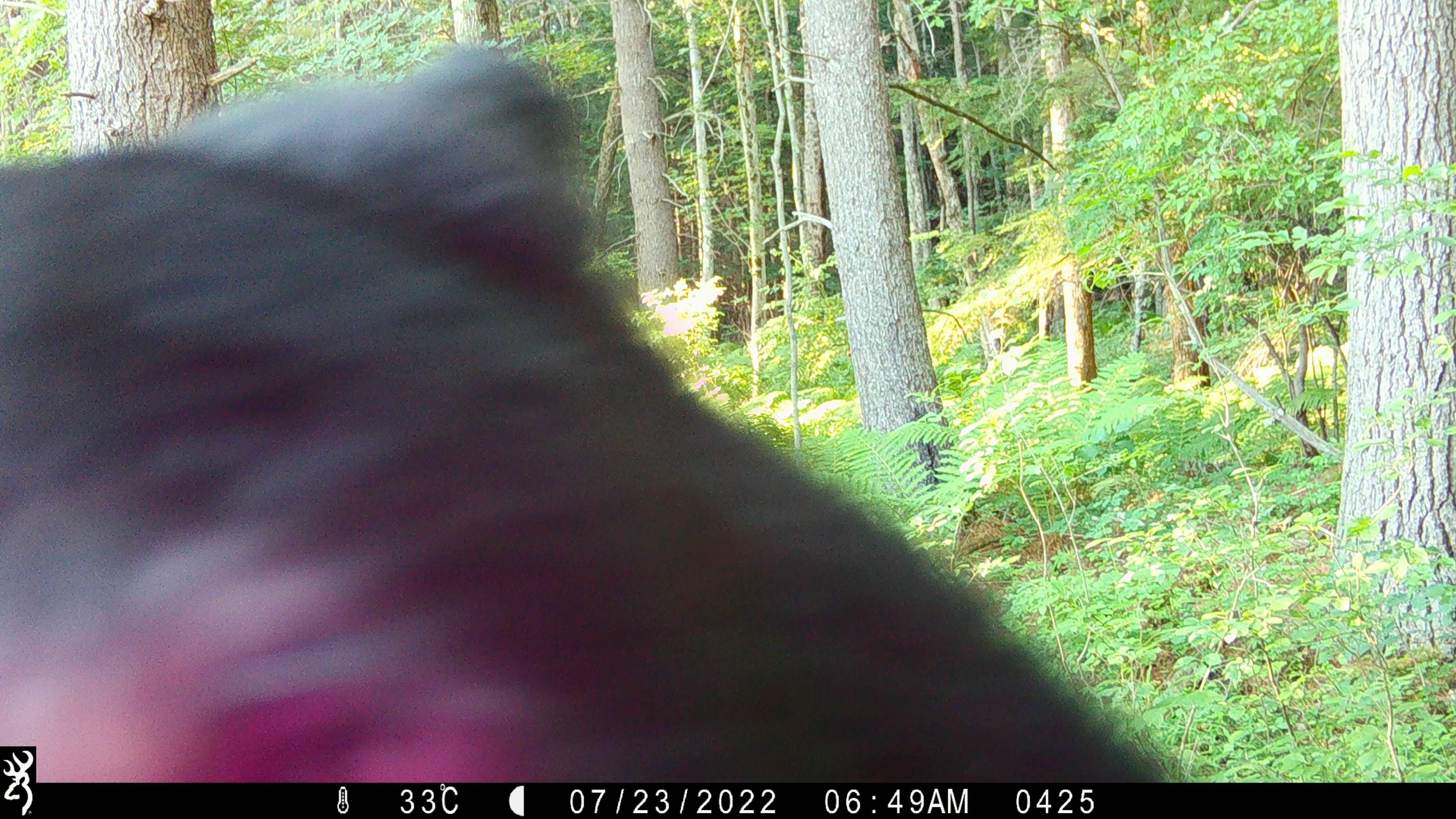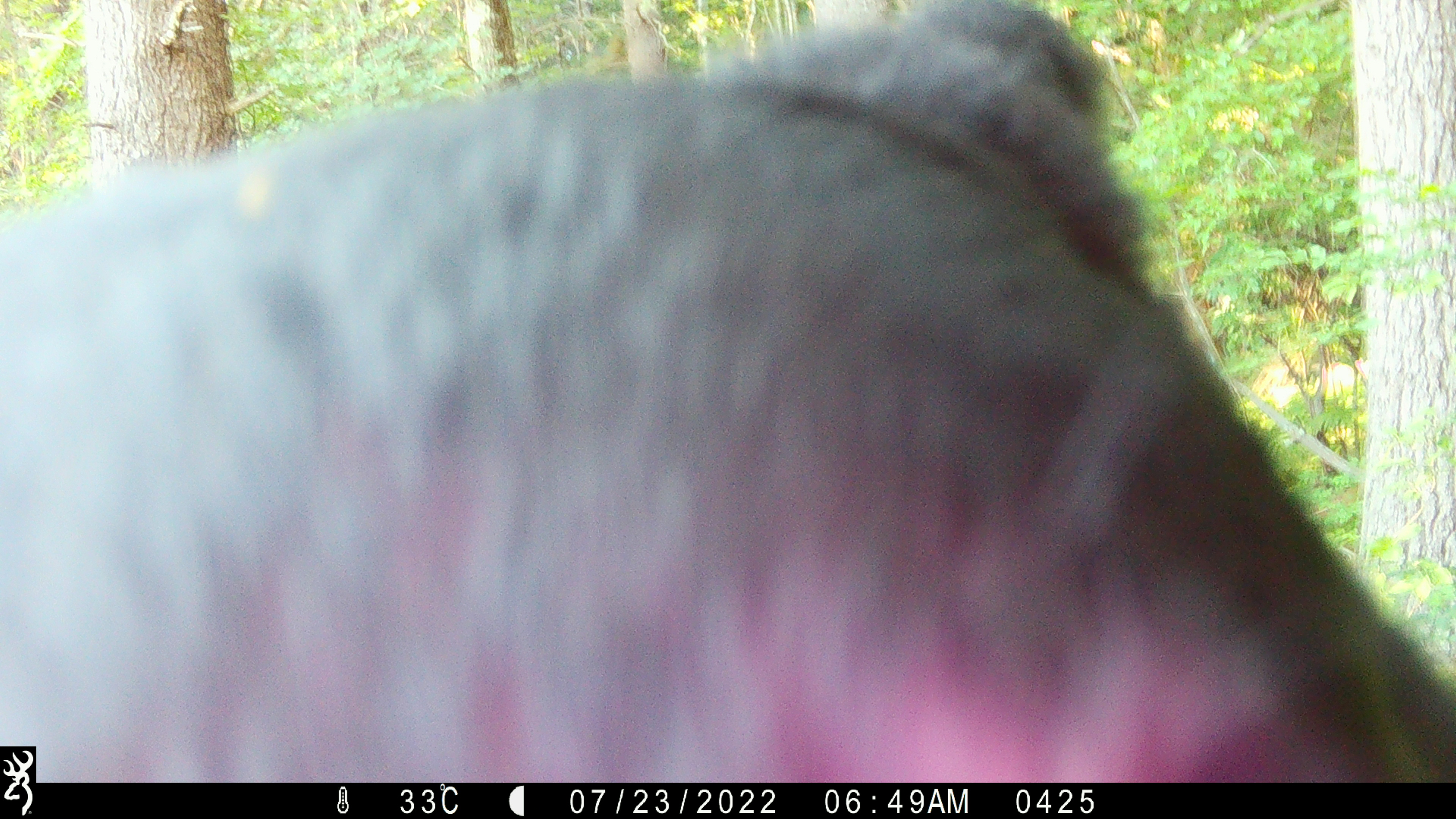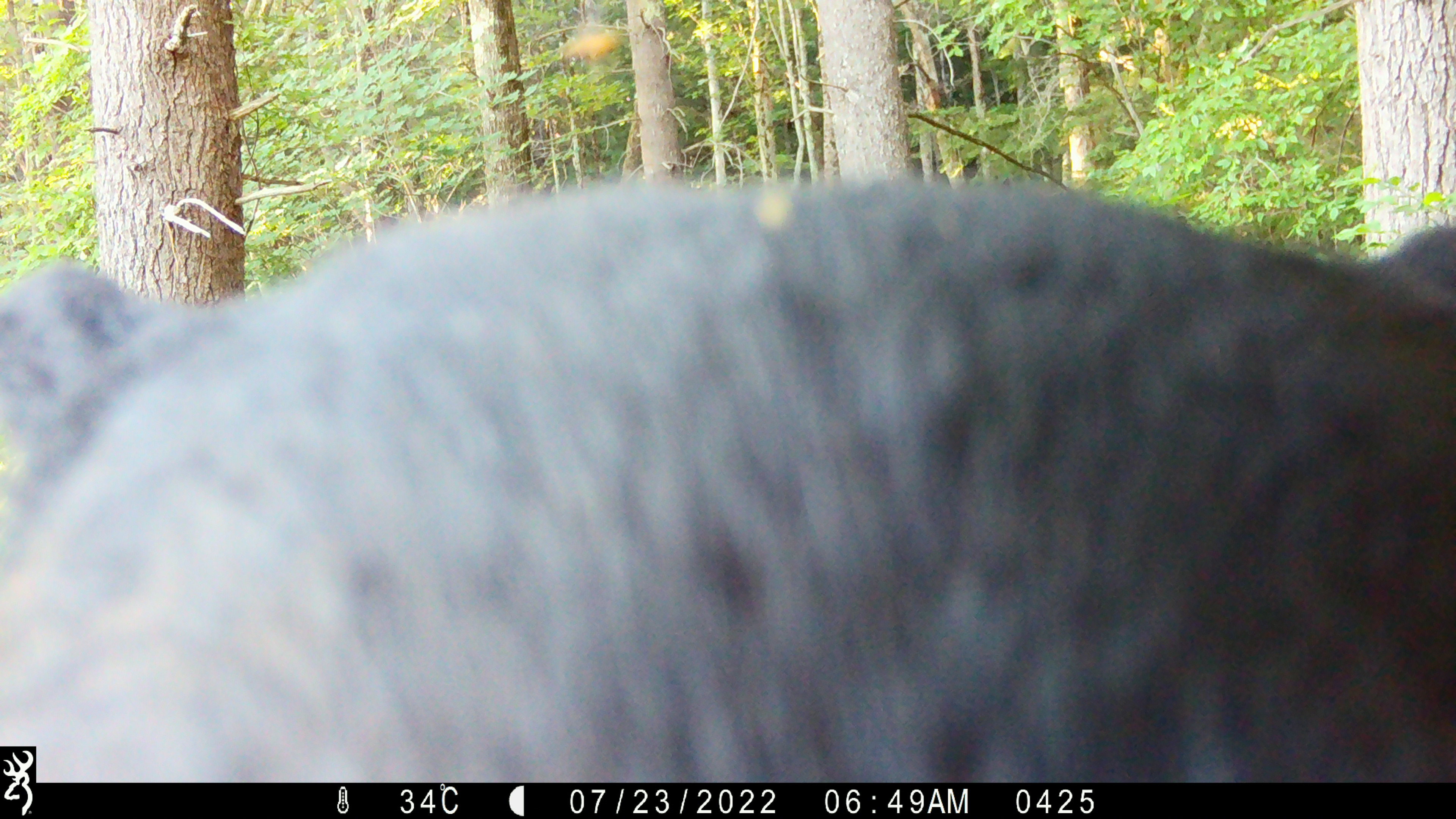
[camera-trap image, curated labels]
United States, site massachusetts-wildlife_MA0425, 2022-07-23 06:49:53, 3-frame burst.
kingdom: Animalia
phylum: Chordata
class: Mammalia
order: Carnivora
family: Ursidae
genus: Ursus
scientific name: Ursus americanus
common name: black bear